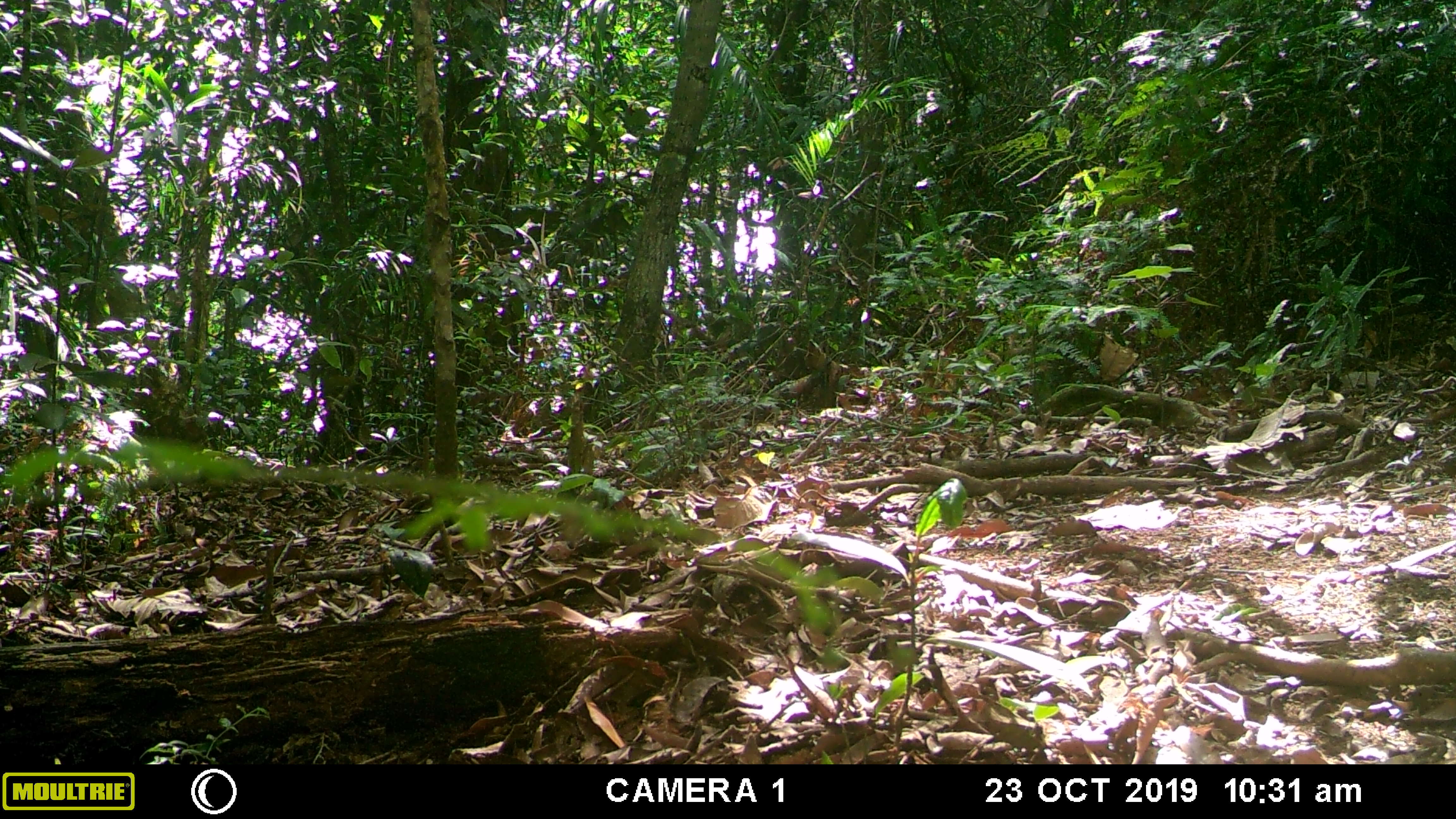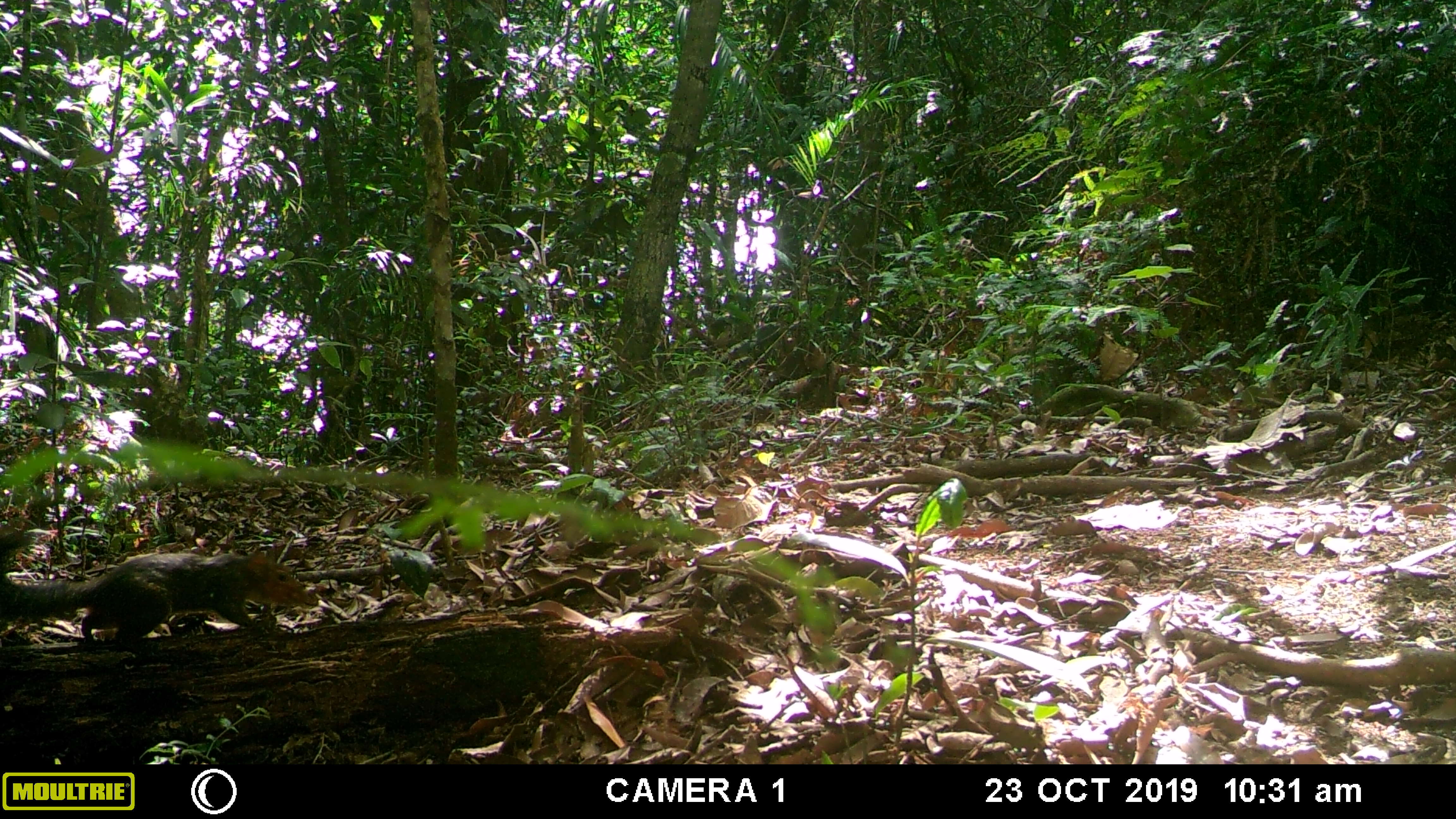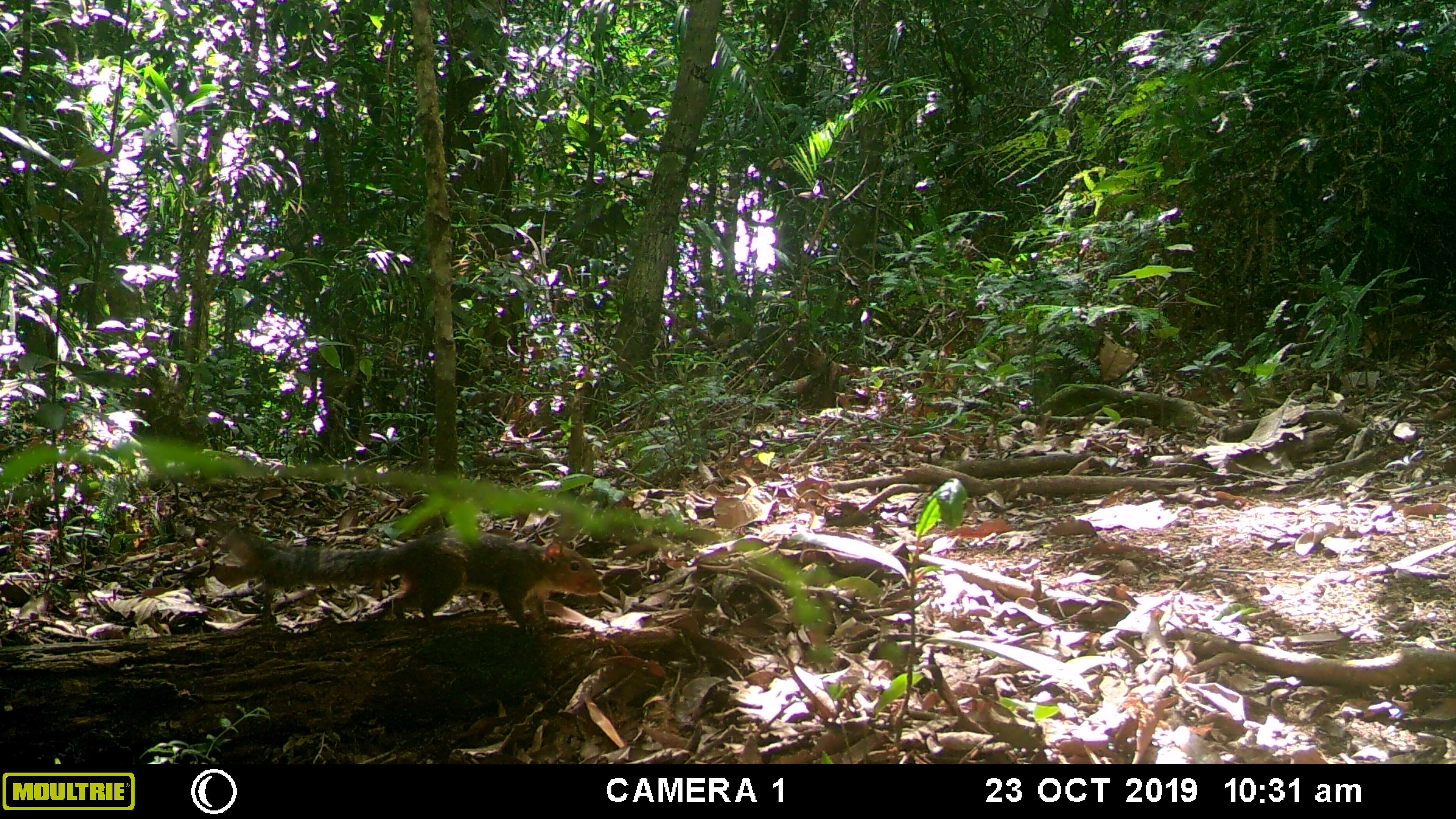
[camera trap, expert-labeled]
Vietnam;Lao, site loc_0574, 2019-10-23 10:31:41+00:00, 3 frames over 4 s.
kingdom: Animalia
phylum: Chordata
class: Mammalia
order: Rodentia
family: Sciuridae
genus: Dremomys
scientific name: Dremomys rufigenis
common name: red-cheeked squirrel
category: red cheeked squirrel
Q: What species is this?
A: Red cheeked squirrel (red-cheeked squirrel) (Dremomys rufigenis).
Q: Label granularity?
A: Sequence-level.